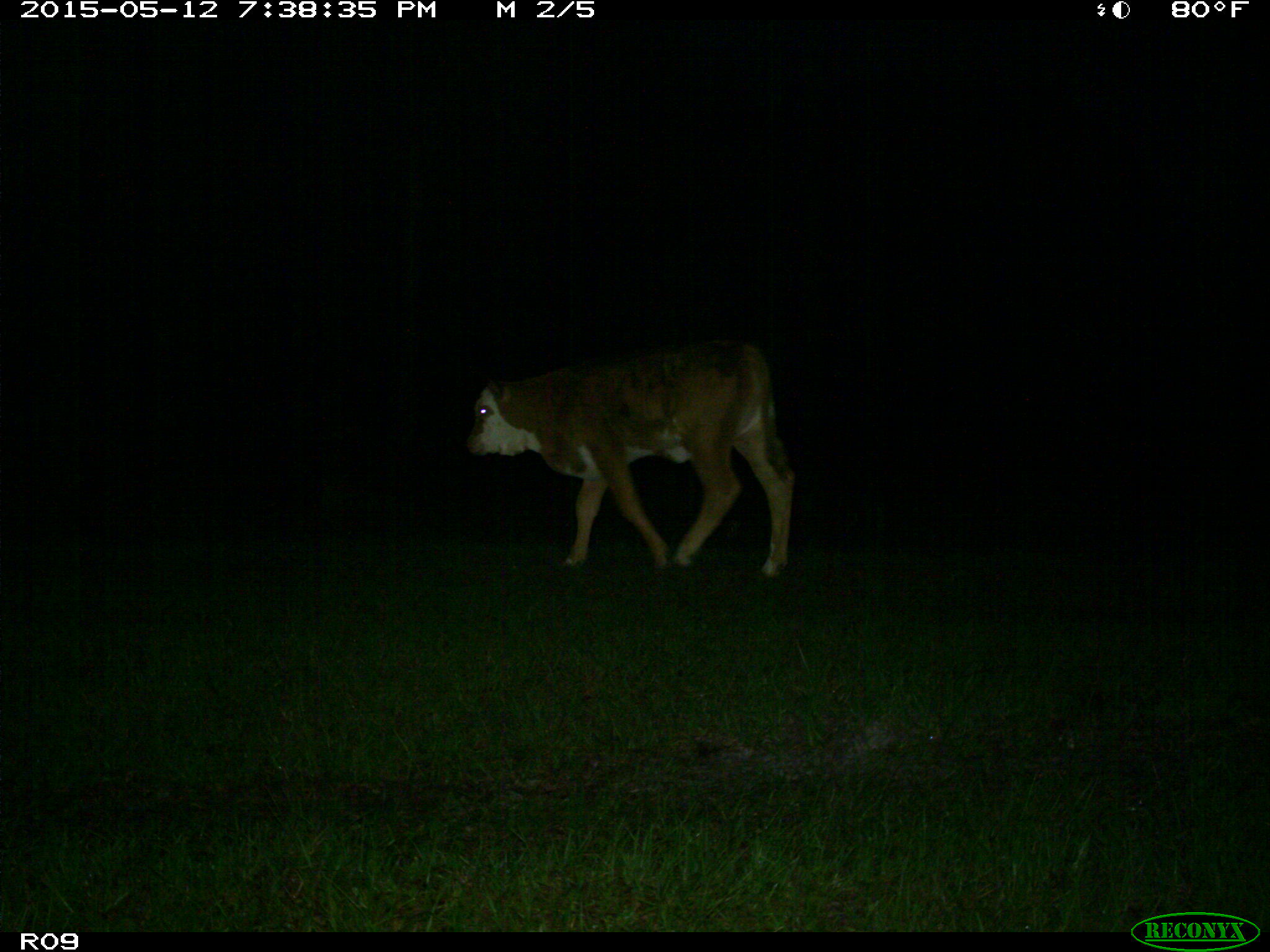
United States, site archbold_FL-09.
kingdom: Animalia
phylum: Chordata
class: Mammalia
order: Artiodactyla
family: Bovidae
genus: Bos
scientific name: Bos taurus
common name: domestic cow